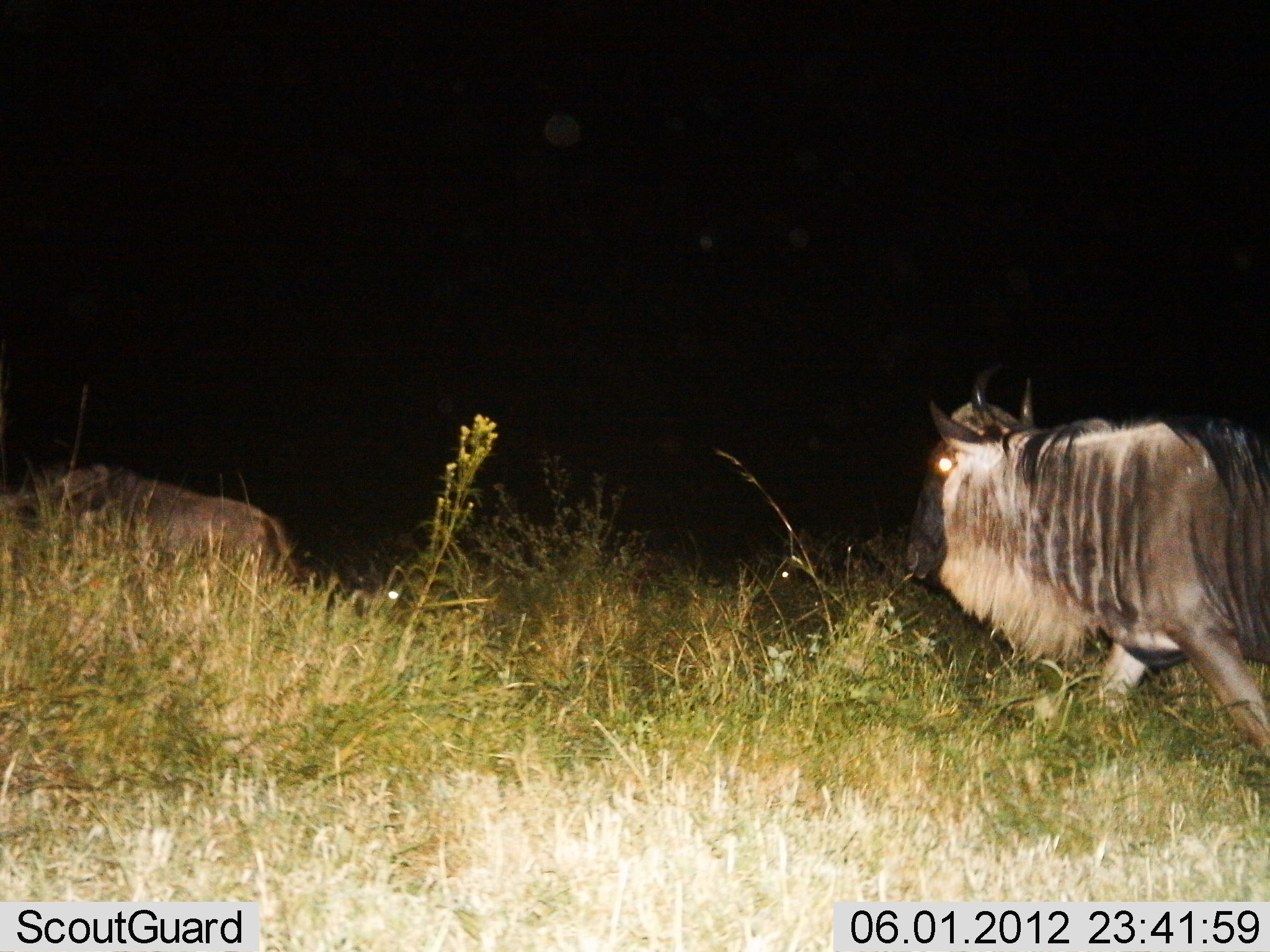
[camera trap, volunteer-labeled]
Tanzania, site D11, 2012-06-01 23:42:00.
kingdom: Animalia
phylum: Chordata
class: Mammalia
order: Artiodactyla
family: Bovidae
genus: Connochaetes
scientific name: Connochaetes taurinus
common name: blue wildebeest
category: wildebeest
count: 3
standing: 0%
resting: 0%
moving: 100%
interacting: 0%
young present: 0%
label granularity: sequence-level